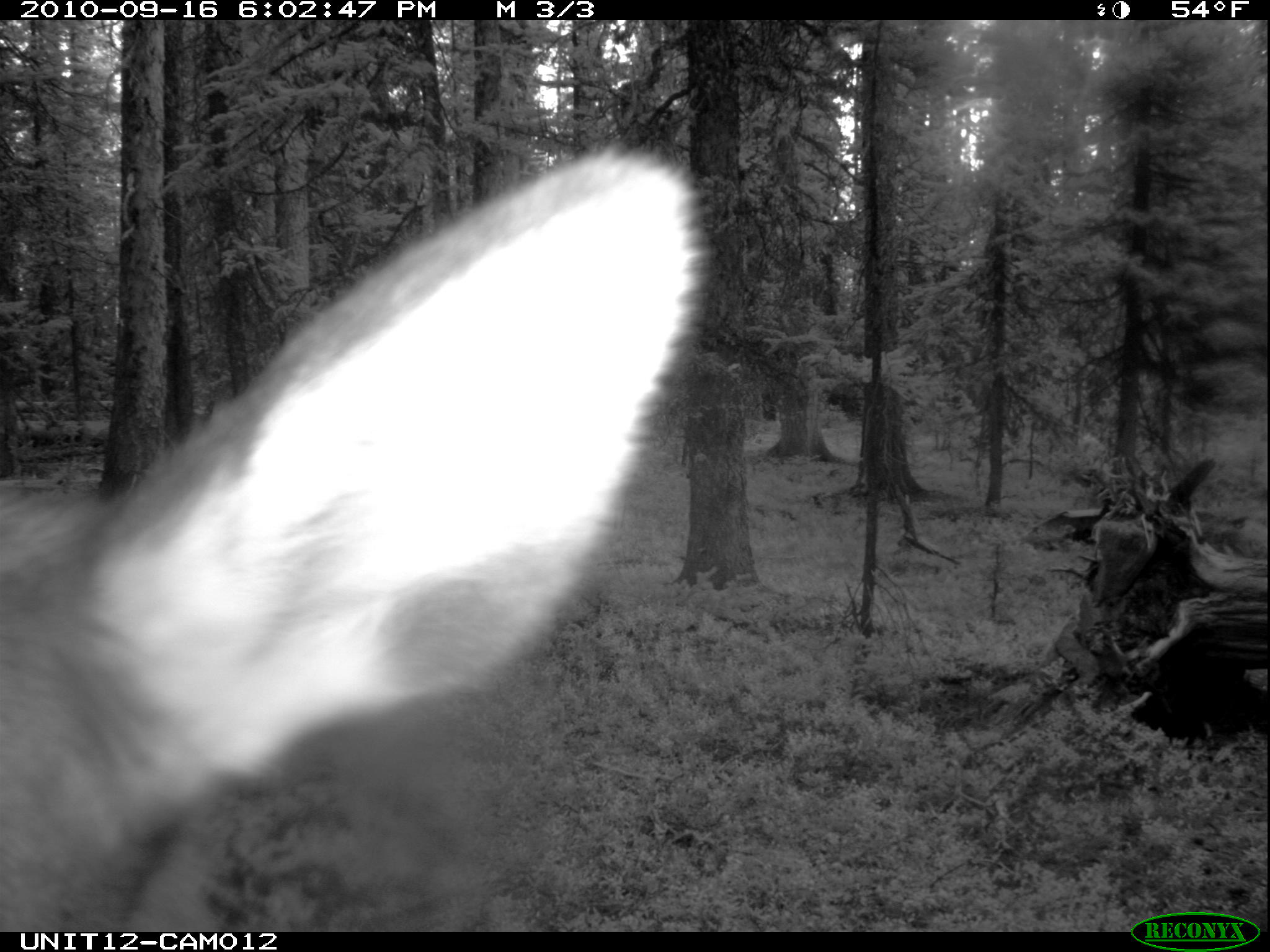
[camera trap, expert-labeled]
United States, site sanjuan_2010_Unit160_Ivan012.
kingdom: Animalia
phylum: Chordata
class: Mammalia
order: Artiodactyla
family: Cervidae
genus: Cervus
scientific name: Cervus elaphus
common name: red deer